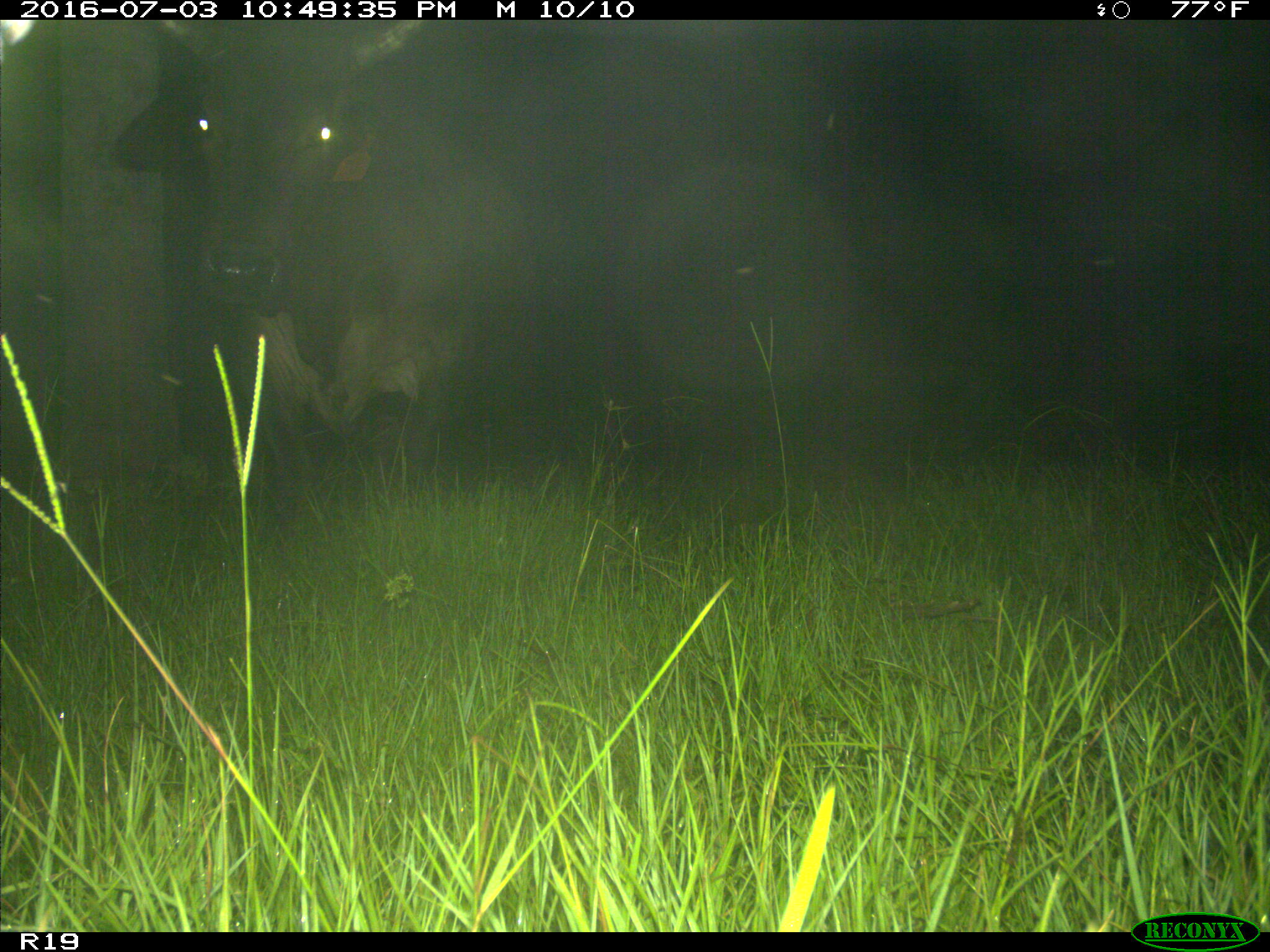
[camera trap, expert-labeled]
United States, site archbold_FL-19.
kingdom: Animalia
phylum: Chordata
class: Mammalia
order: Artiodactyla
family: Bovidae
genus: Bos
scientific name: Bos taurus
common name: domestic cow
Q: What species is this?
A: Bos taurus (domestic cow).